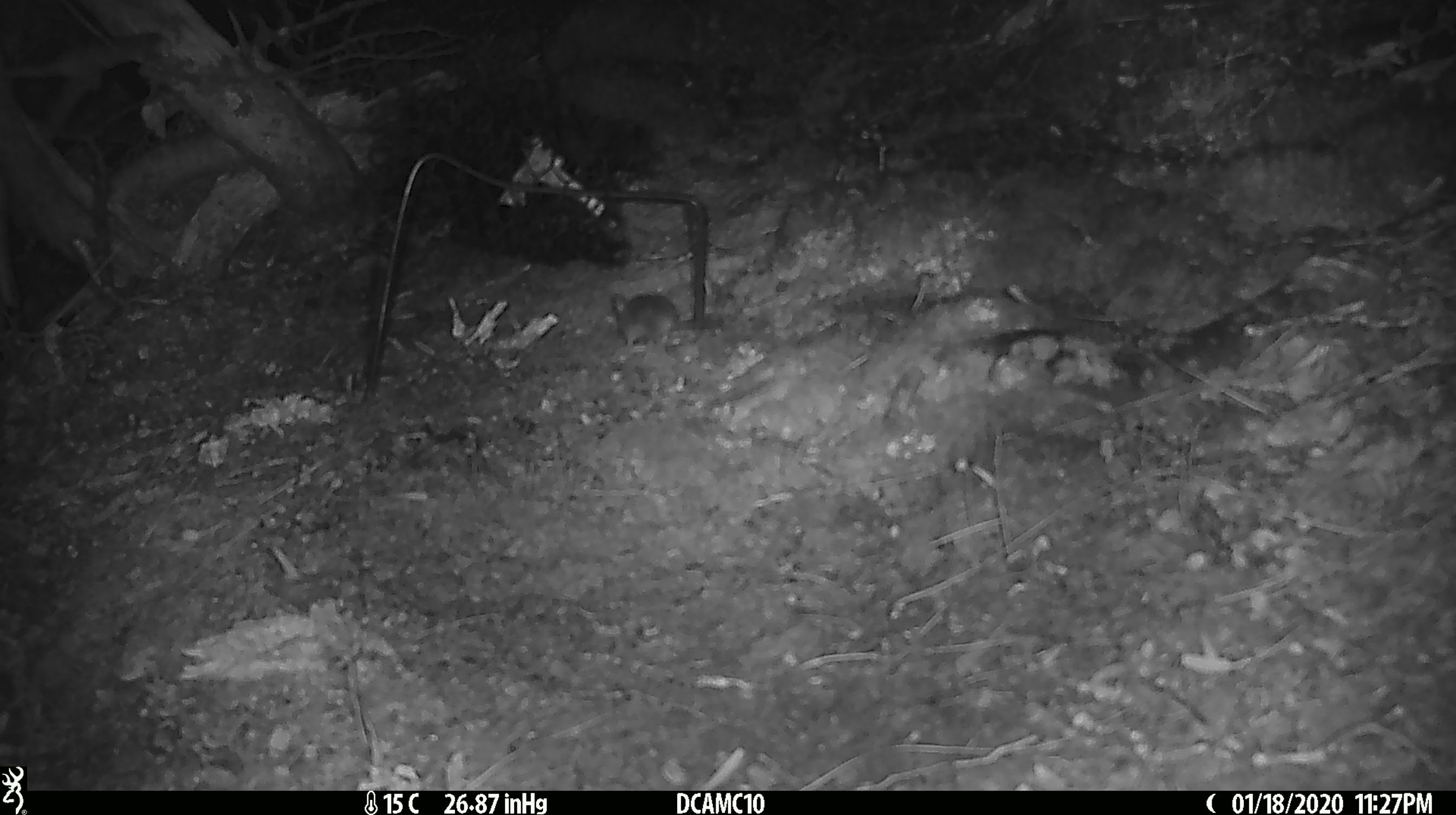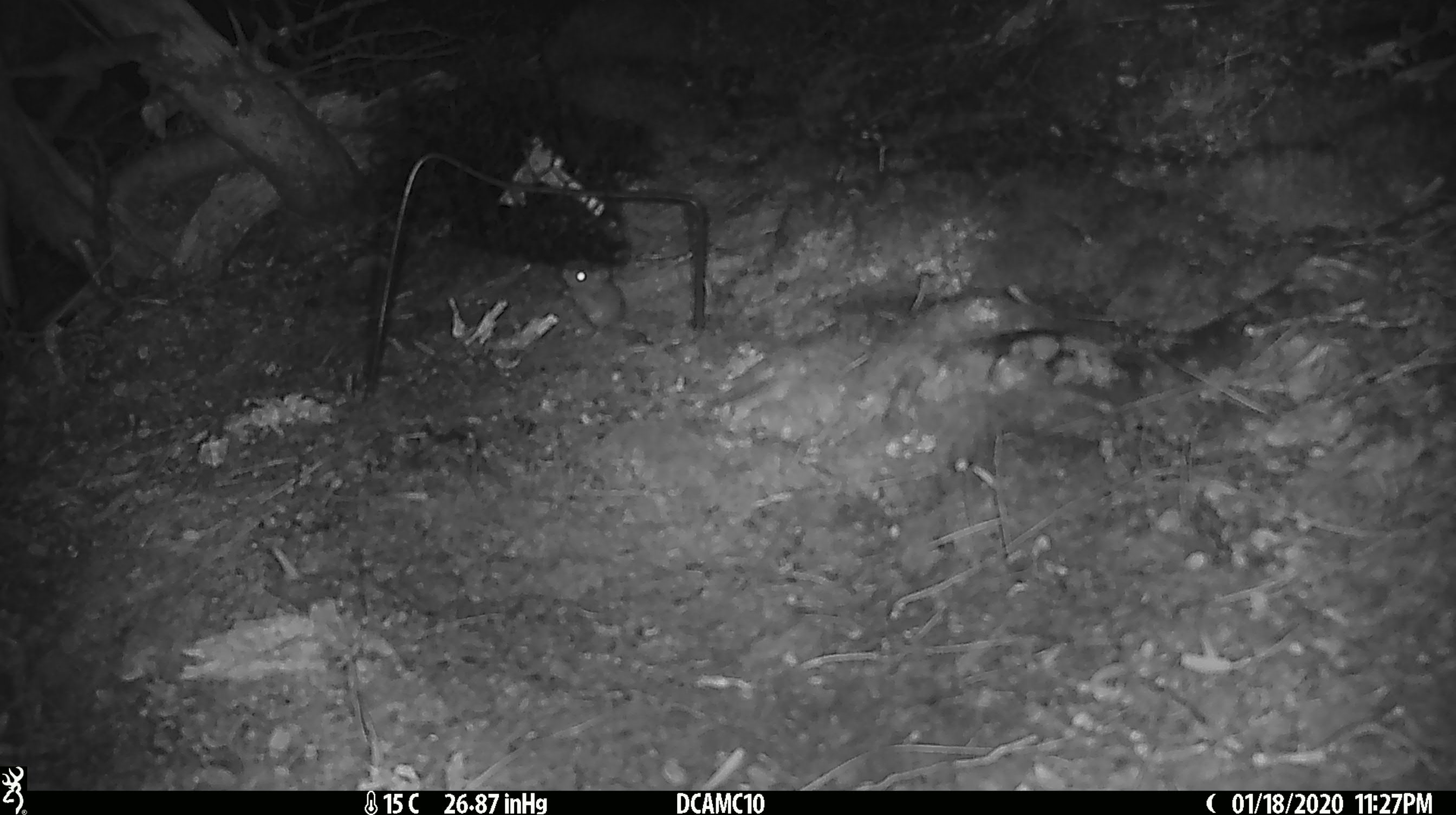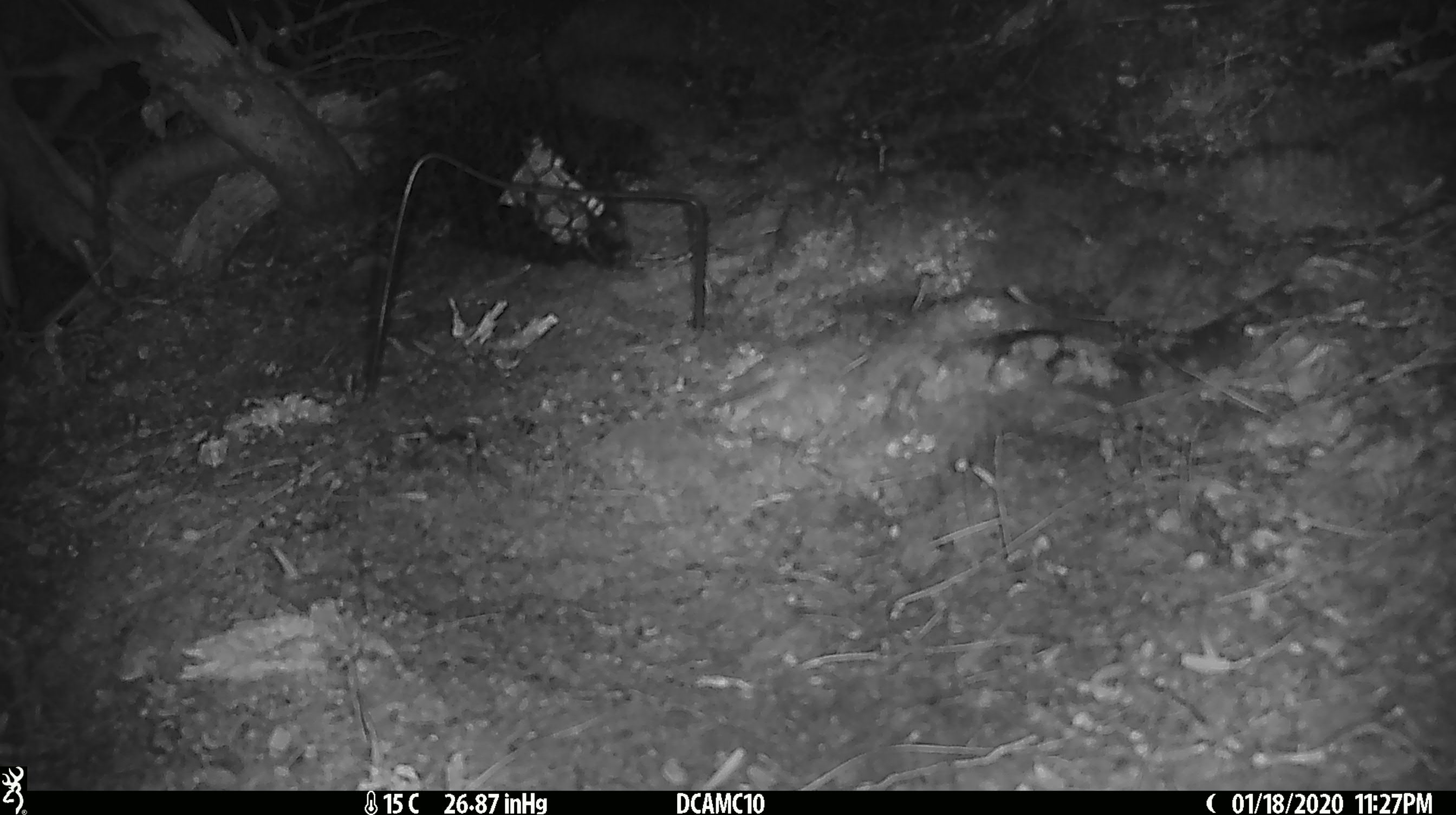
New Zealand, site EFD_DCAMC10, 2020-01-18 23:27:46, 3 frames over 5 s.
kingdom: Animalia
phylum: Chordata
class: Mammalia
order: Rodentia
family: Muridae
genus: Mus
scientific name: Mus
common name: mouse